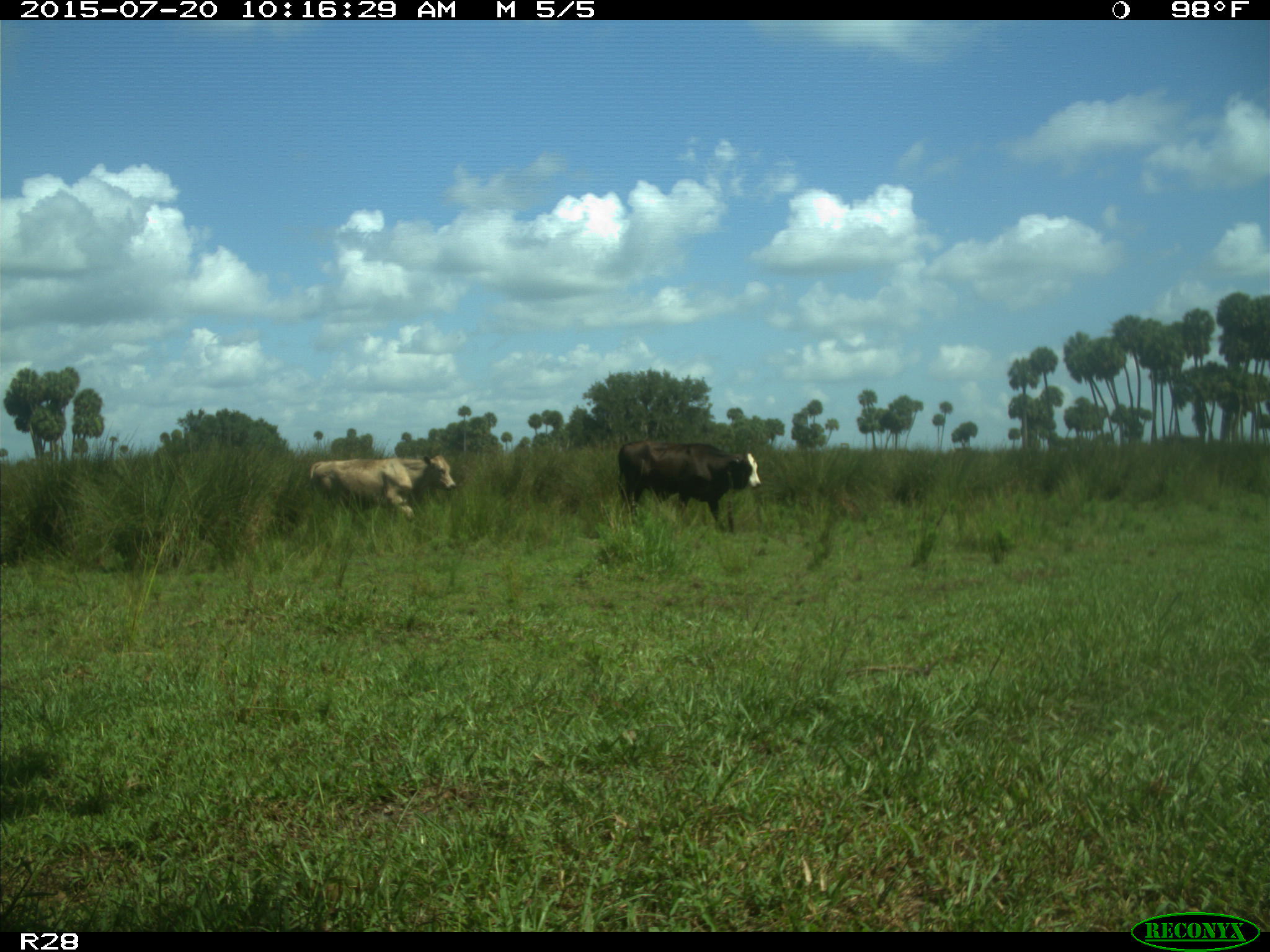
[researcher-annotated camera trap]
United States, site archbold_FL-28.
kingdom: Animalia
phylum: Chordata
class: Mammalia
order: Artiodactyla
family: Bovidae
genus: Bos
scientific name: Bos taurus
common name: domestic cow